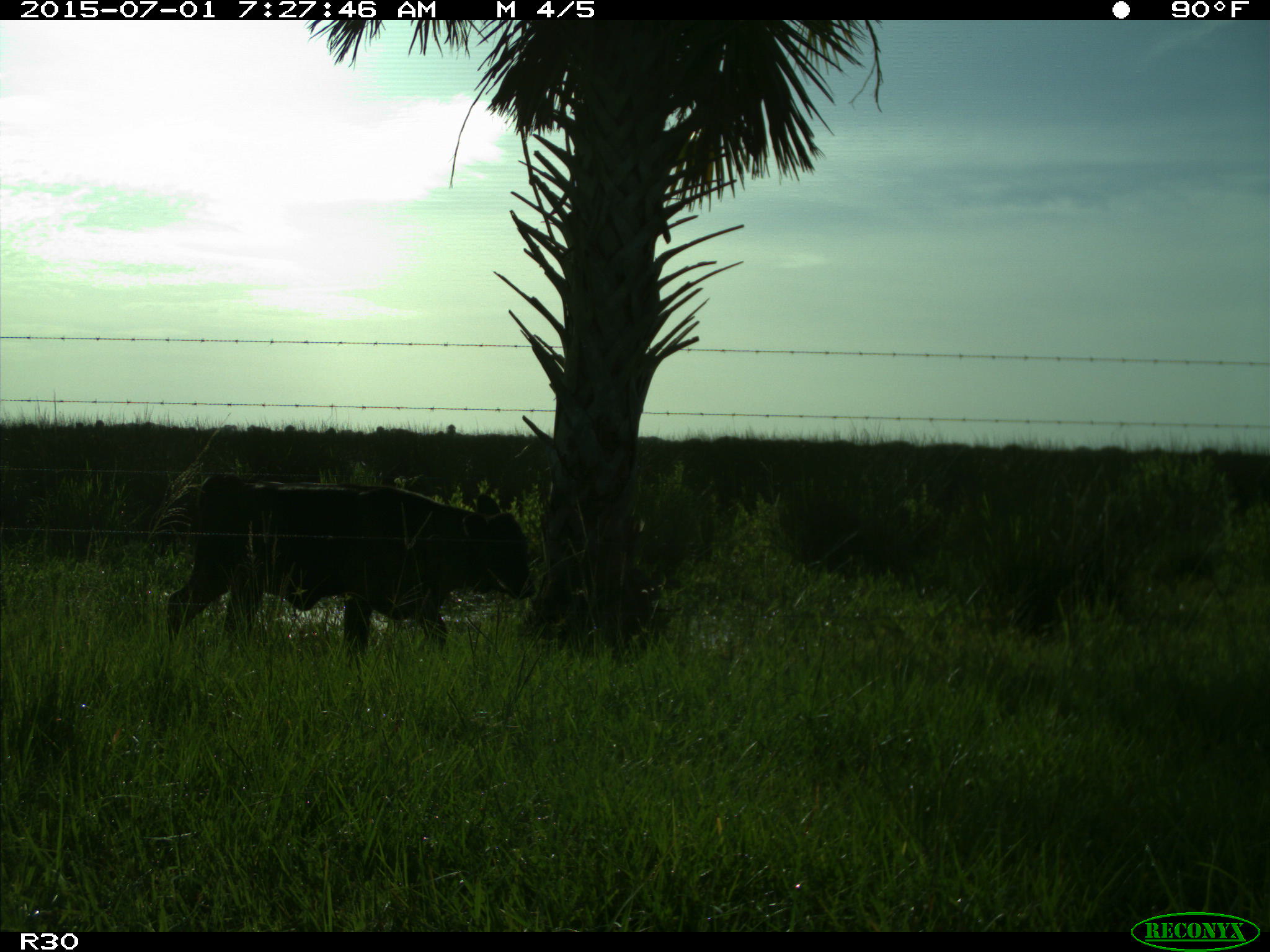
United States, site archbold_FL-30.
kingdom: Animalia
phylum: Chordata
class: Mammalia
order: Artiodactyla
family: Bovidae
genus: Bos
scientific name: Bos taurus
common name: domestic cow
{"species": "Bos taurus (domestic cow)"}